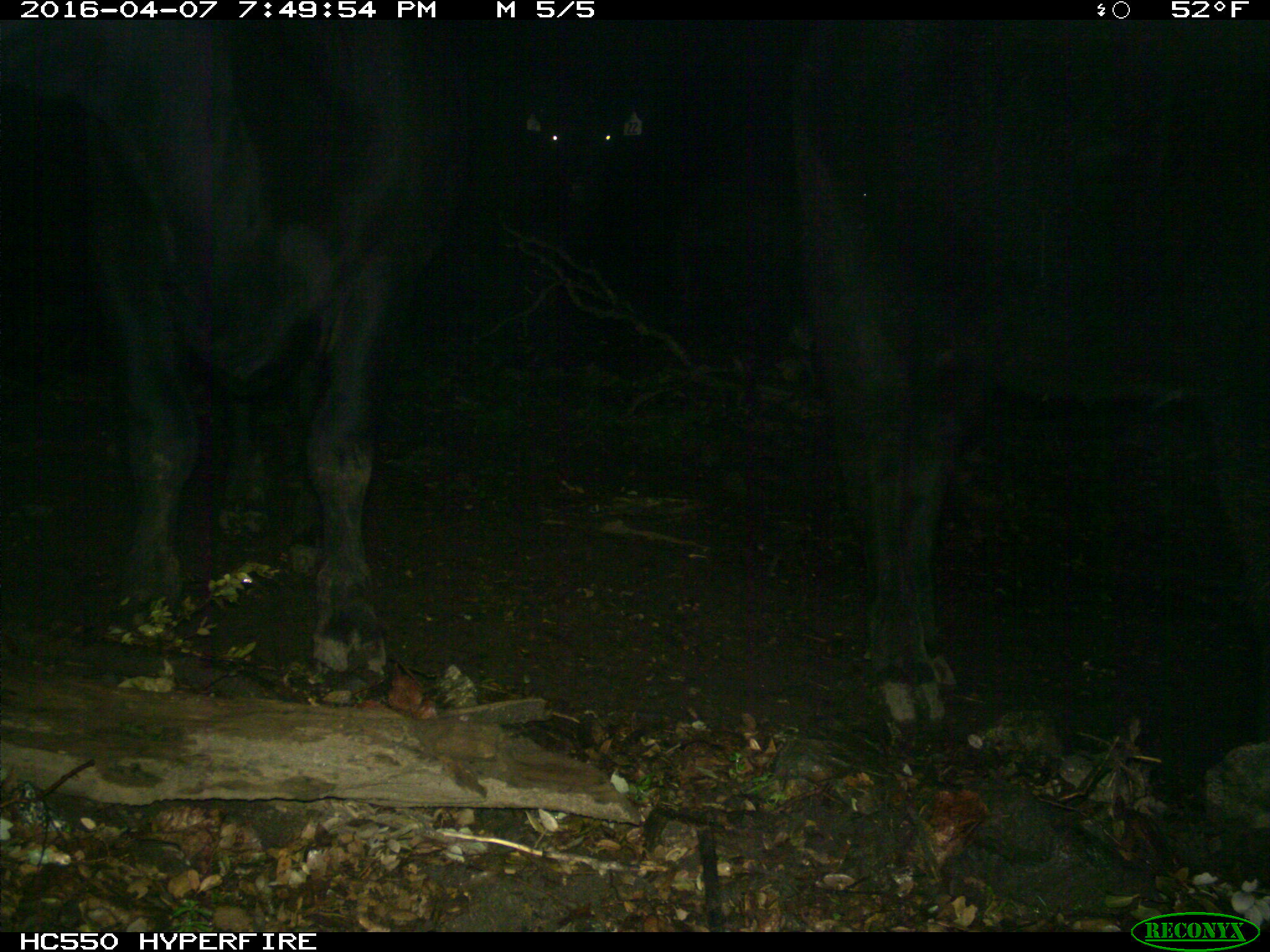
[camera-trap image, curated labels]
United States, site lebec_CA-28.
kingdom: Animalia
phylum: Chordata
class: Mammalia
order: Artiodactyla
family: Bovidae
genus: Bos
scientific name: Bos taurus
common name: domestic cow